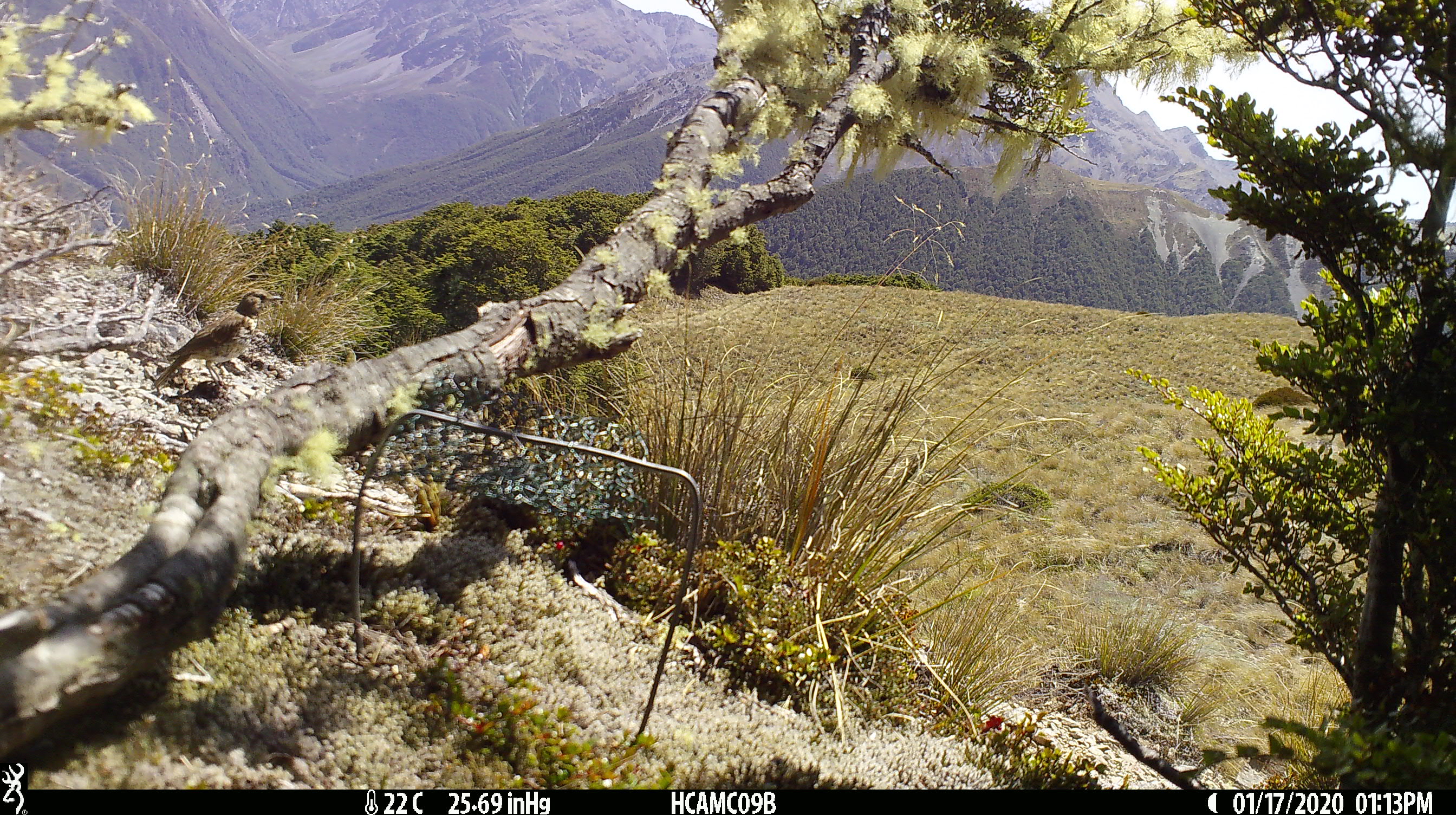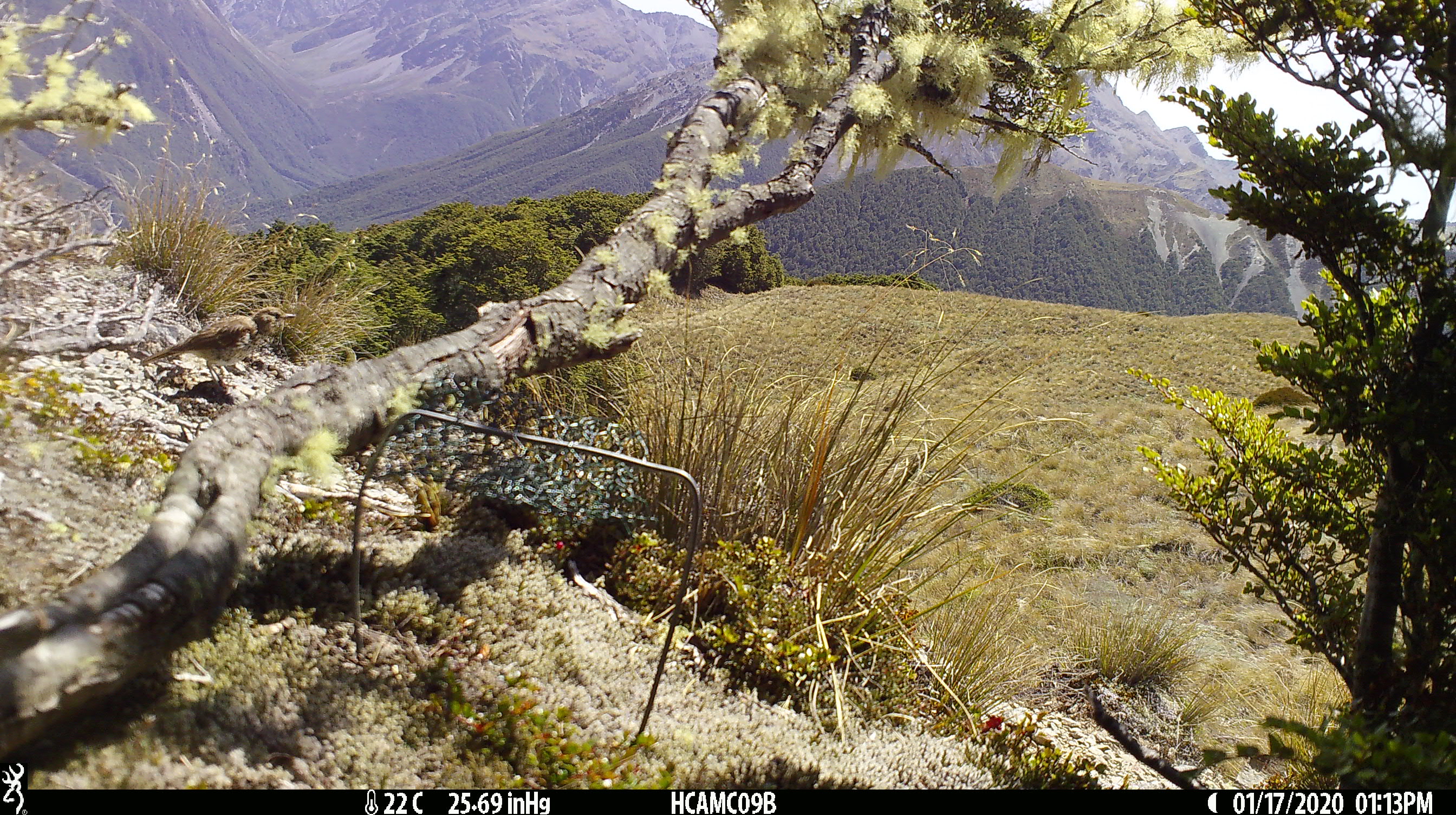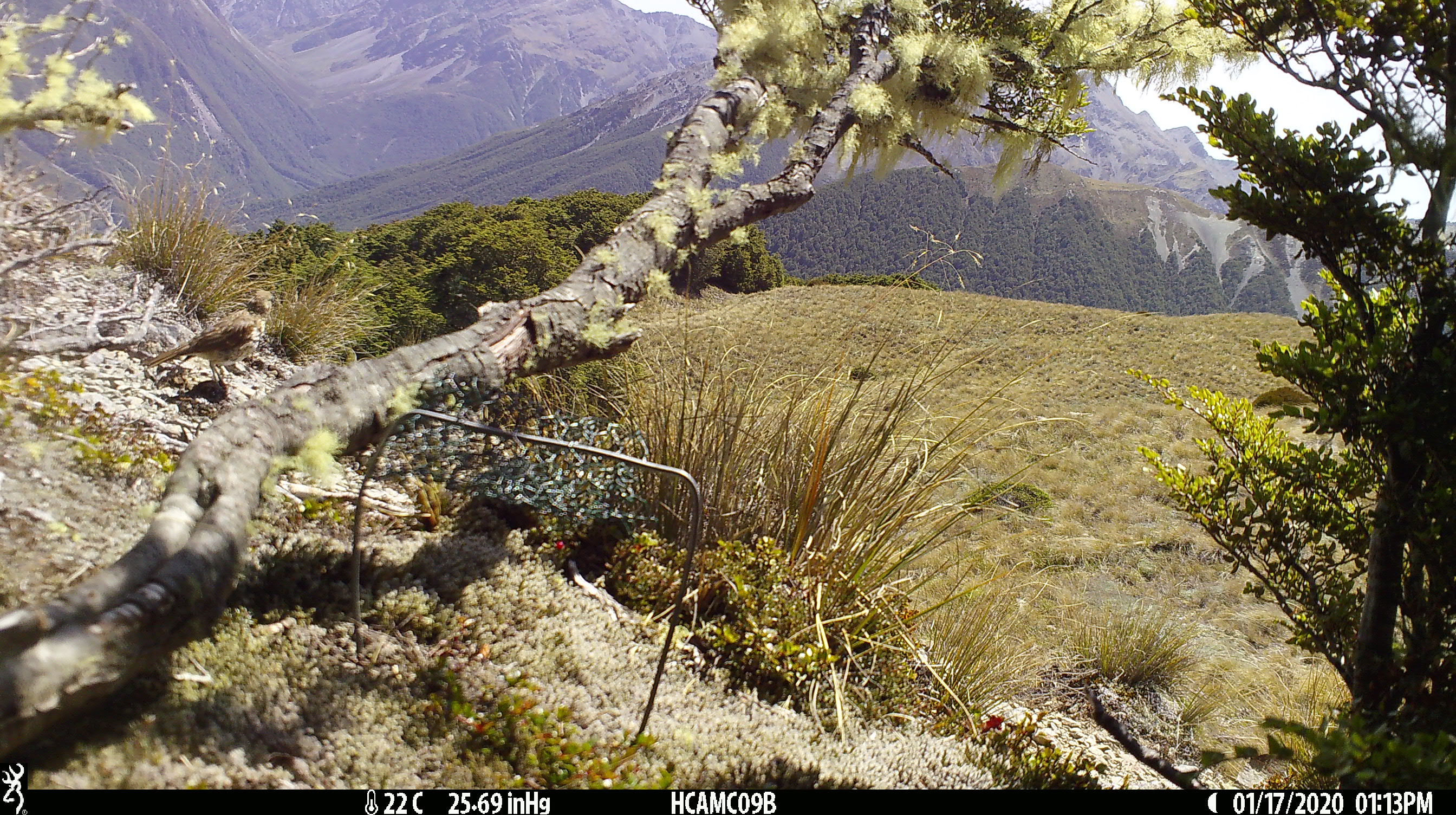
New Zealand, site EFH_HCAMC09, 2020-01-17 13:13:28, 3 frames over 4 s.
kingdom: Animalia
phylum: Chordata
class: Aves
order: Passeriformes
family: Turdidae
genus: Turdus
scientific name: Turdus philomelos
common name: song thrush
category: thrush